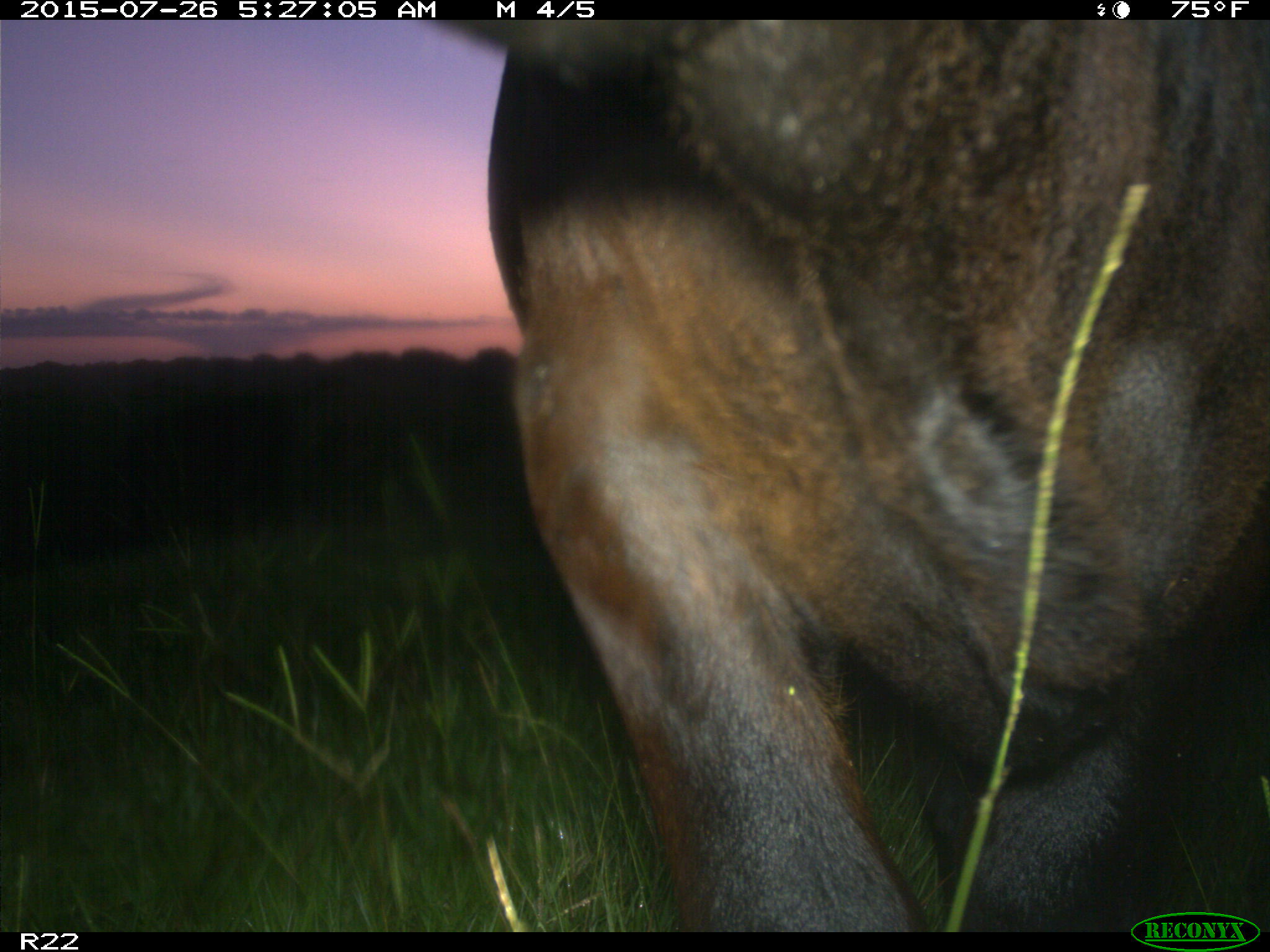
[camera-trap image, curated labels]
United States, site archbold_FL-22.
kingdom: Animalia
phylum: Chordata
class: Mammalia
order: Artiodactyla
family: Bovidae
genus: Bos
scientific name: Bos taurus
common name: domestic cow